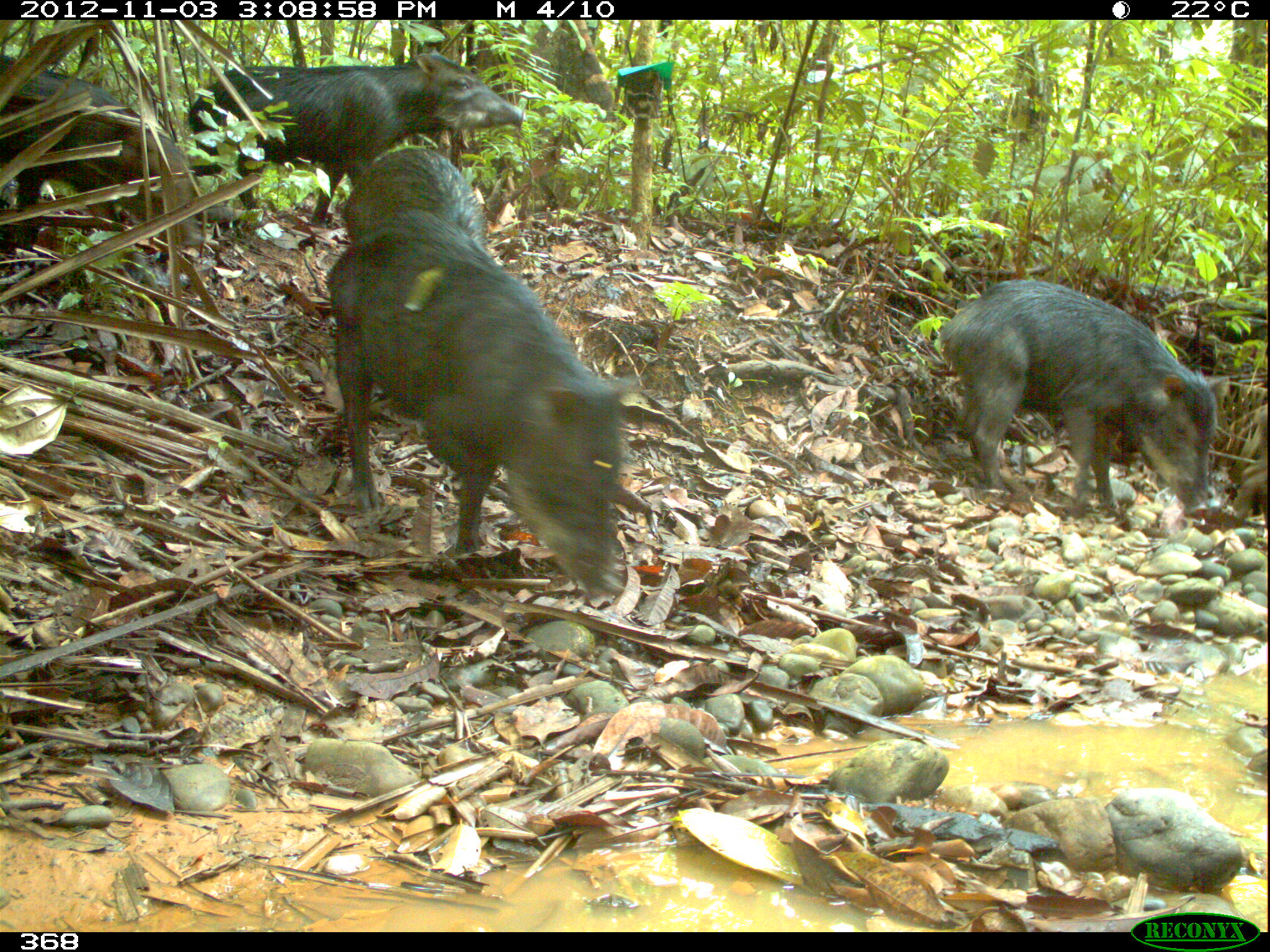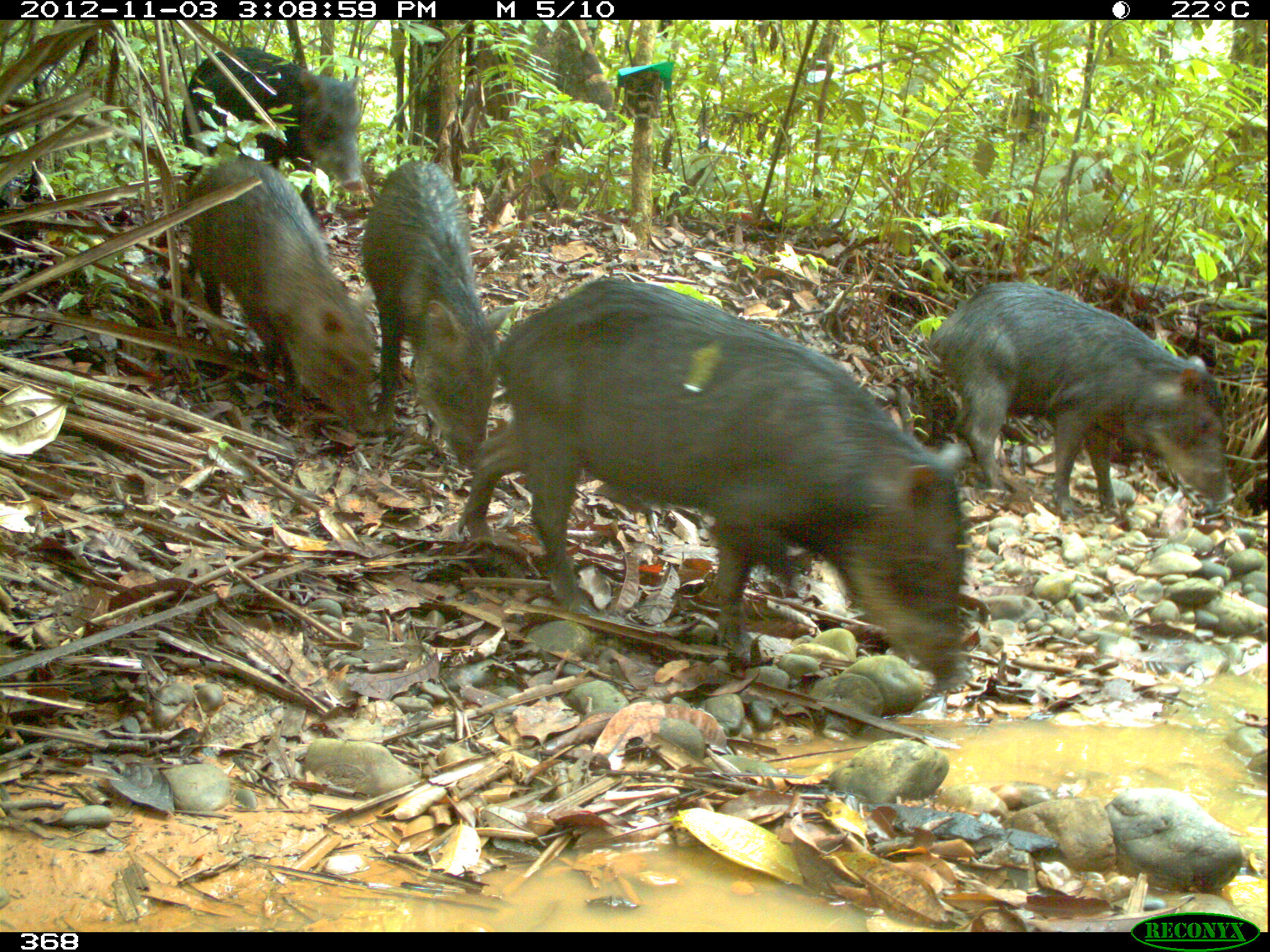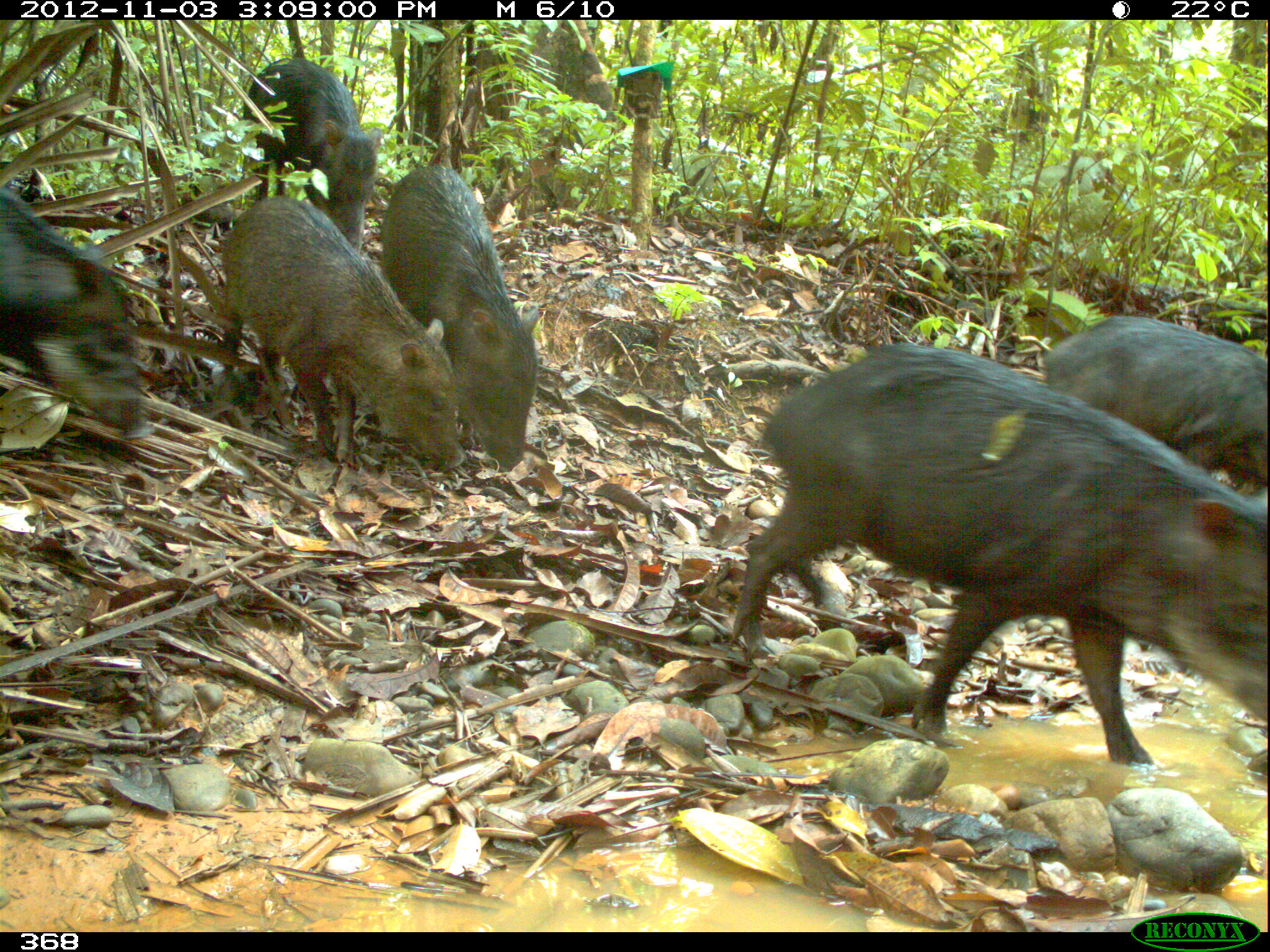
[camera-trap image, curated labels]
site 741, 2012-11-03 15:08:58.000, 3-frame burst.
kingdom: Animalia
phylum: Chordata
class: Mammalia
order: Artiodactyla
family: Tayassuidae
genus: Tayassu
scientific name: Tayassu pecari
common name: white-lipped peccary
Tayassu pecari (white-lipped peccary).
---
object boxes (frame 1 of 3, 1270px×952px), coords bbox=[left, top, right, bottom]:
tayassu pecari: bbox=[325, 211, 640, 598]; bbox=[938, 277, 1231, 521]; bbox=[185, 37, 528, 231]; bbox=[2, 47, 209, 262]; bbox=[339, 143, 490, 293]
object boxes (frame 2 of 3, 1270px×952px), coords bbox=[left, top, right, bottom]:
tayassu pecari: bbox=[458, 278, 972, 692]; bbox=[928, 281, 1238, 525]; bbox=[188, 154, 381, 436]; bbox=[360, 157, 518, 473]; bbox=[177, 43, 368, 226]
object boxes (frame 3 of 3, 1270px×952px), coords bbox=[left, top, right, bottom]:
tayassu pecari: bbox=[733, 343, 1269, 766]; bbox=[218, 193, 464, 470]; bbox=[379, 163, 537, 474]; bbox=[1042, 314, 1268, 491]; bbox=[1, 186, 153, 437]; bbox=[243, 57, 383, 256]